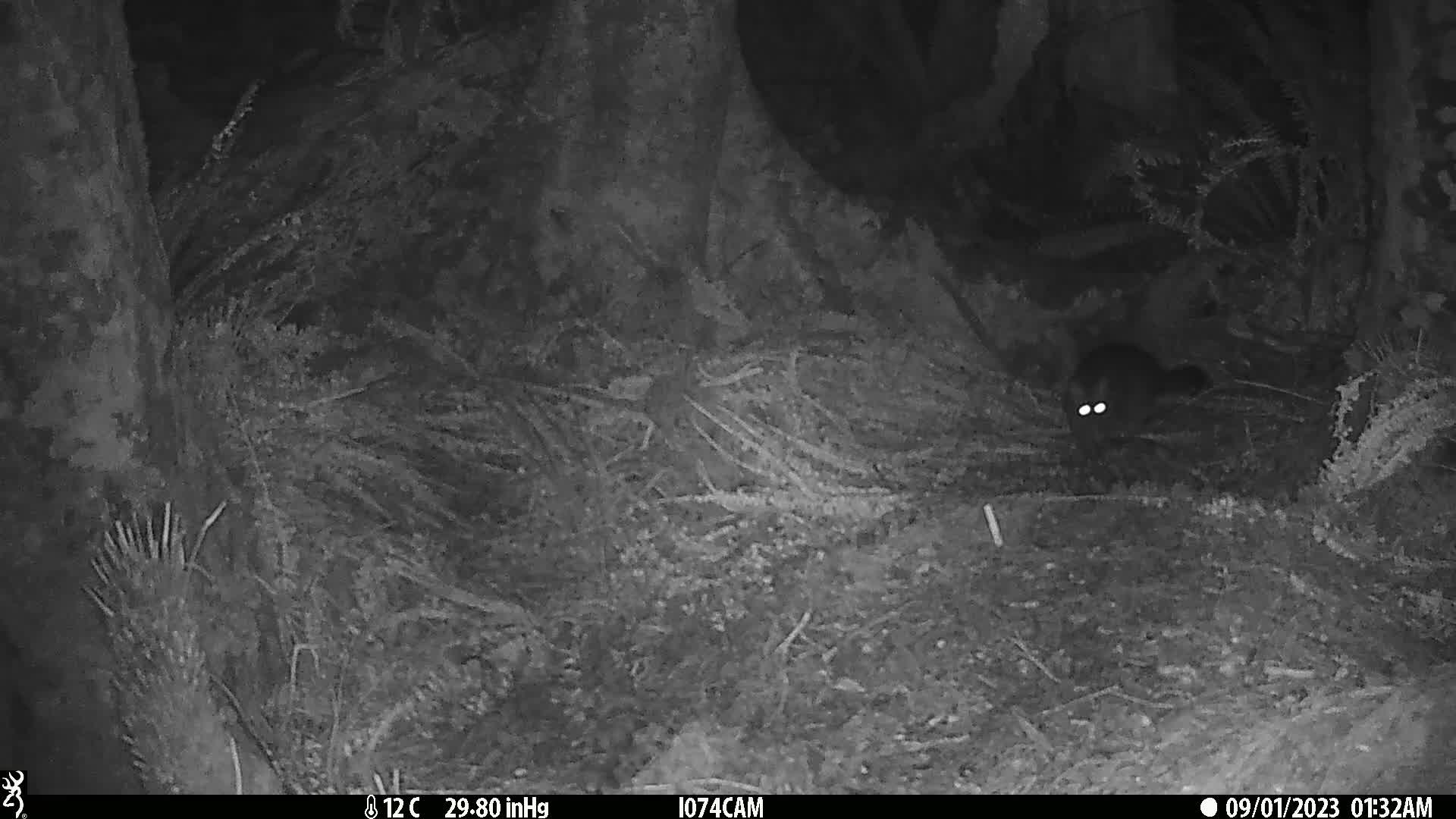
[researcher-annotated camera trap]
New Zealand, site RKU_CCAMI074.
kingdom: Animalia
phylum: Chordata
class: Mammalia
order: Diprotodontia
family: Phalangeridae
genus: Trichosurus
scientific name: Trichosurus vulpecula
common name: common brushtail possum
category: possum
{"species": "possum (common brushtail possum) (Trichosurus vulpecula)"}